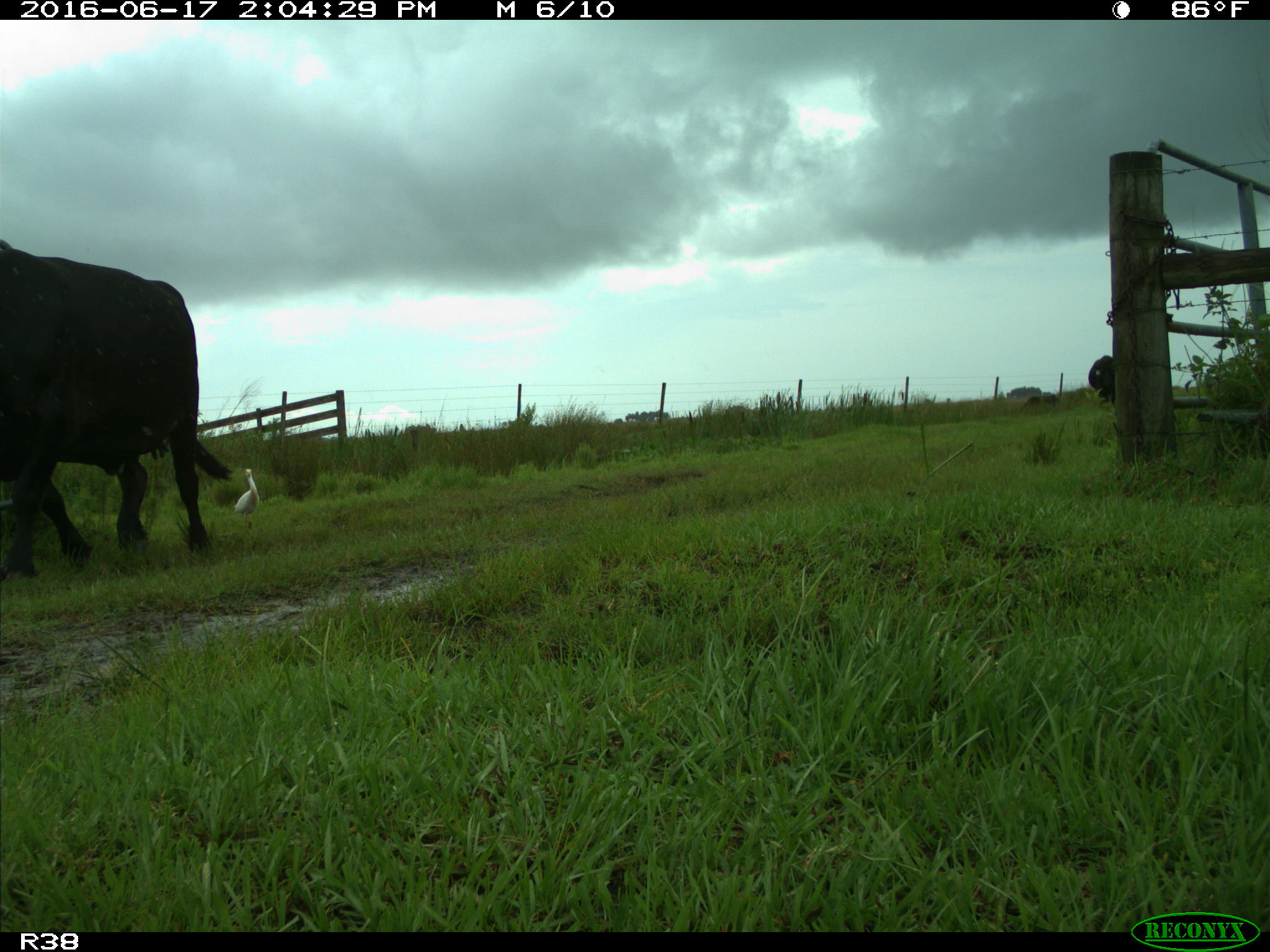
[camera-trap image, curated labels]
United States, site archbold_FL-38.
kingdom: Animalia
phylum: Chordata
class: Mammalia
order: Artiodactyla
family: Bovidae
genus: Bos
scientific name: Bos taurus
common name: domestic cow